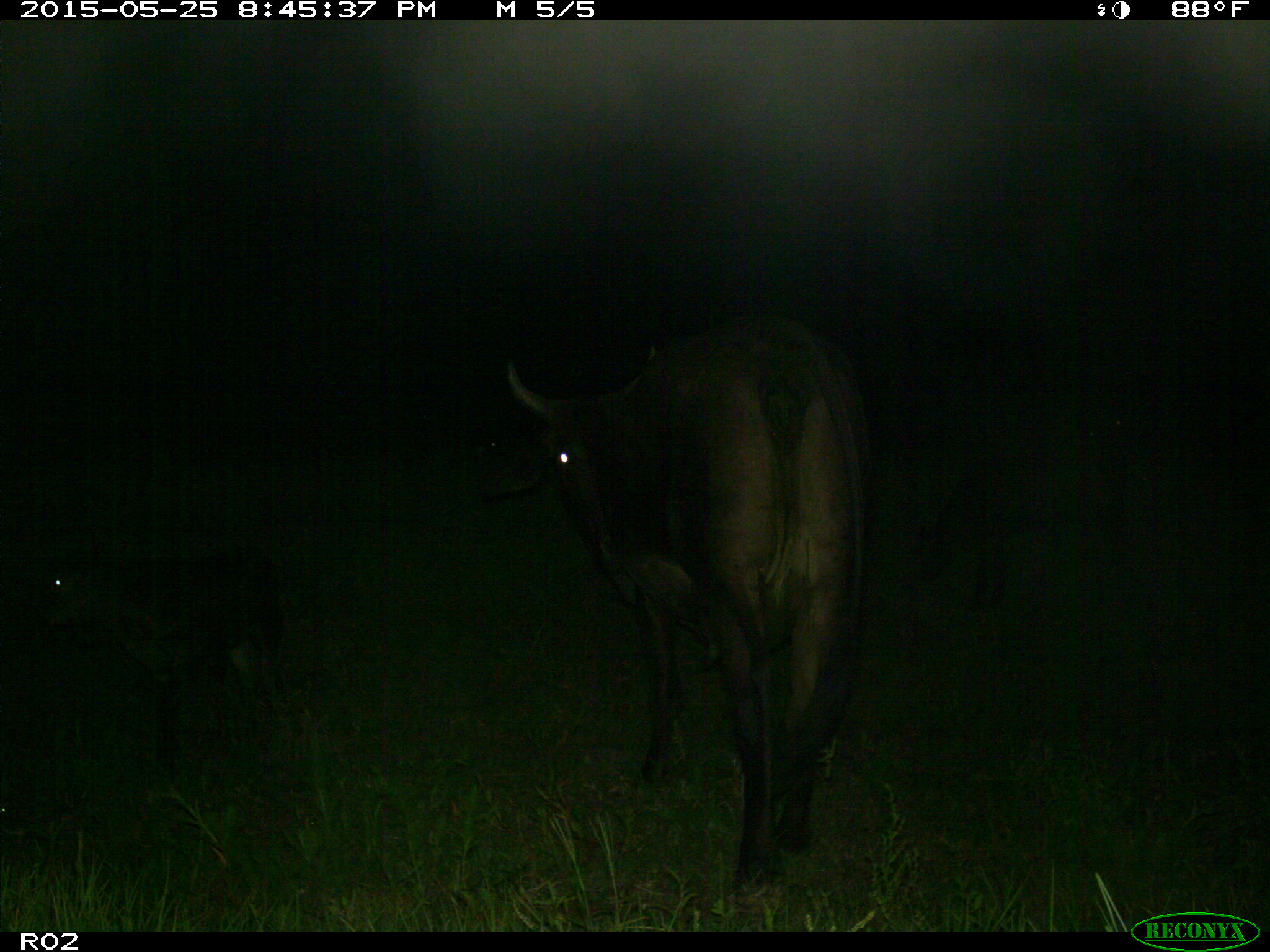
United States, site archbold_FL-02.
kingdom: Animalia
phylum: Chordata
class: Mammalia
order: Artiodactyla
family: Bovidae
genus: Bos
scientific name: Bos taurus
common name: domestic cow